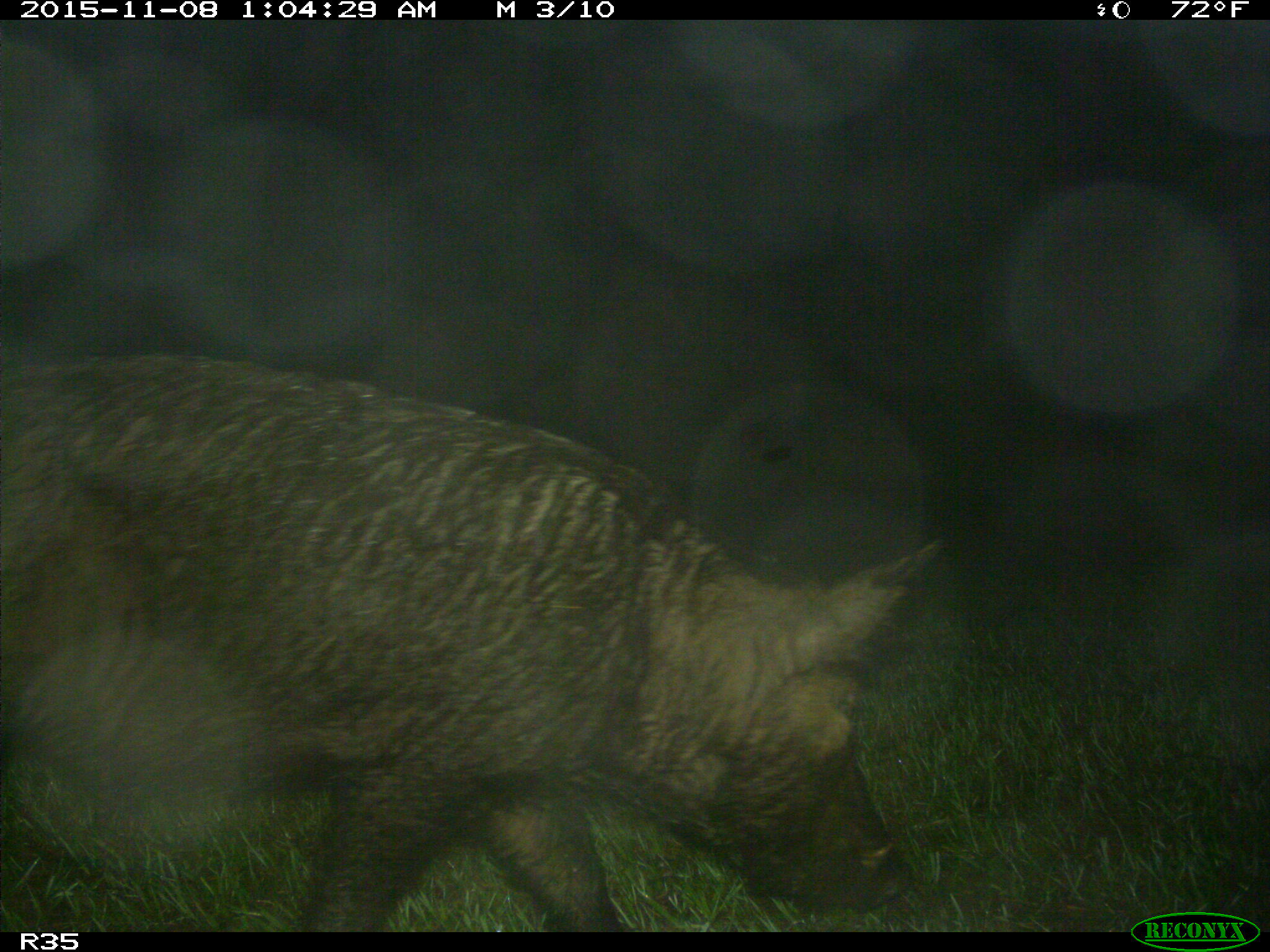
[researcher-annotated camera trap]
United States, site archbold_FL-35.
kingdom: Animalia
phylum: Chordata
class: Mammalia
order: Artiodactyla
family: Suidae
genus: Sus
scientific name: Sus scrofa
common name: wild boar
Sus scrofa (wild boar).